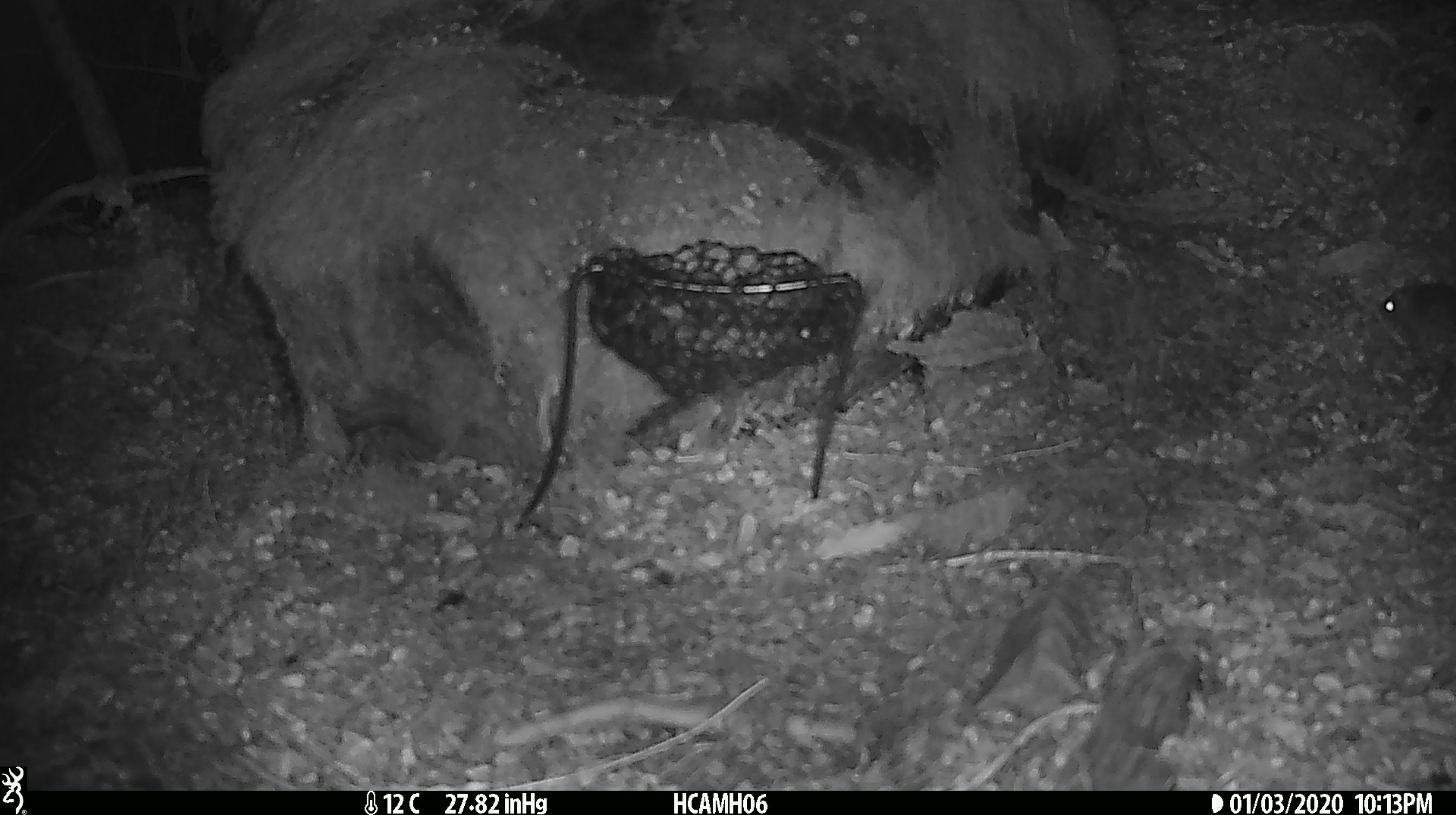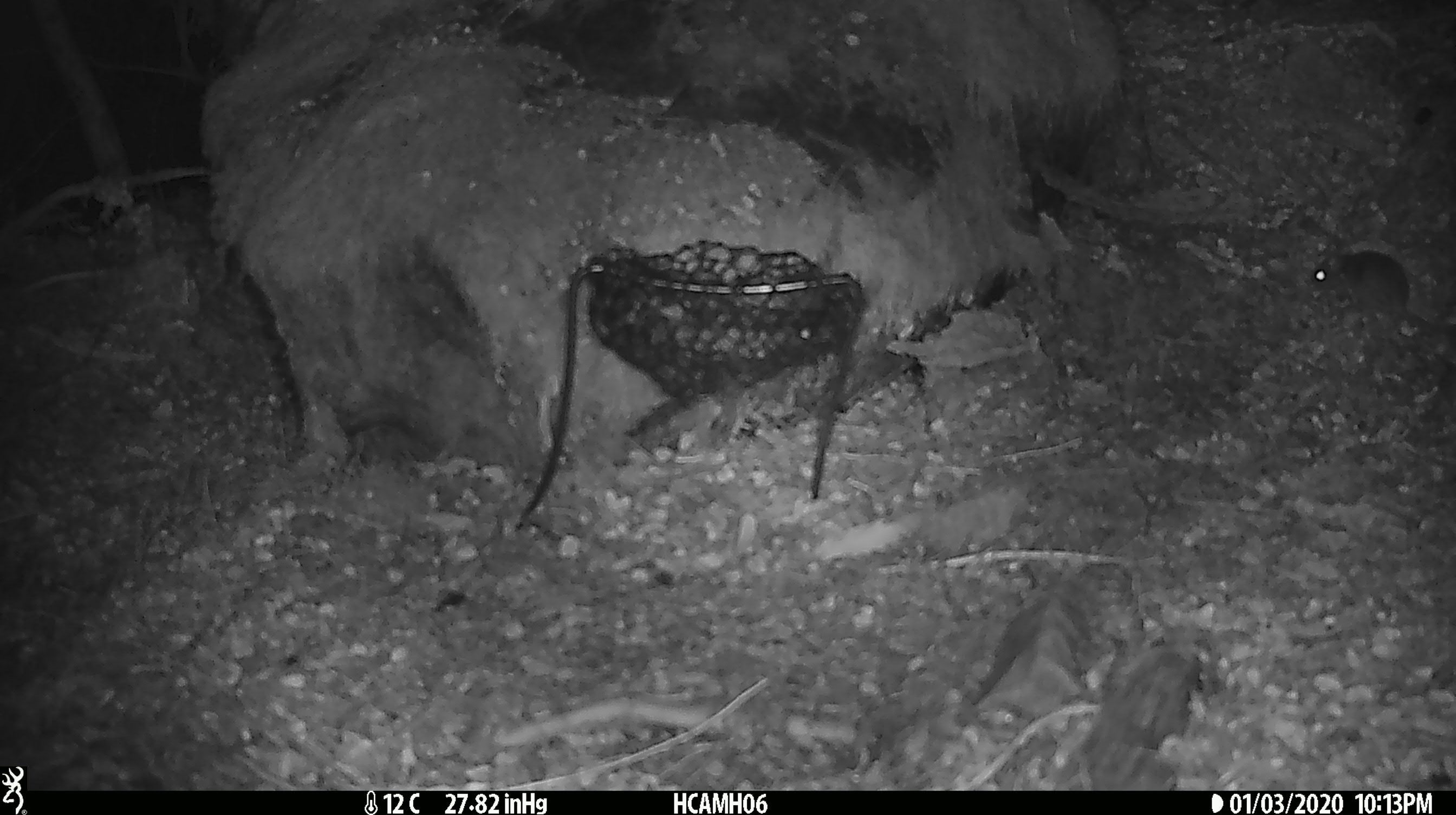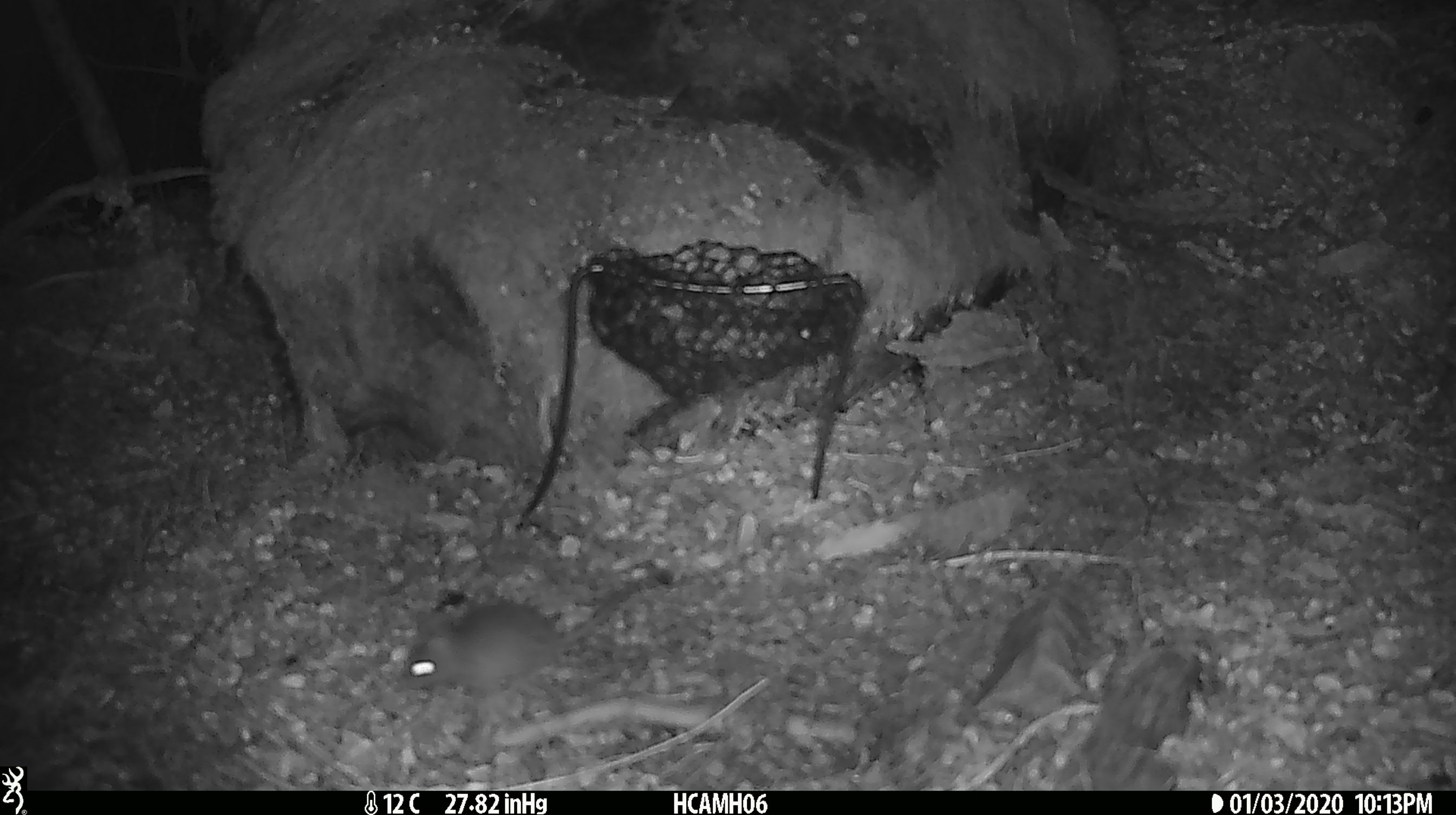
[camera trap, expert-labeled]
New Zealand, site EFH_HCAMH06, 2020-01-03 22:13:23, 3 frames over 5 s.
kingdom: Animalia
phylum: Chordata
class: Mammalia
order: Rodentia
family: Muridae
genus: Mus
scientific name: Mus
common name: mouse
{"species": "mouse (Mus)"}